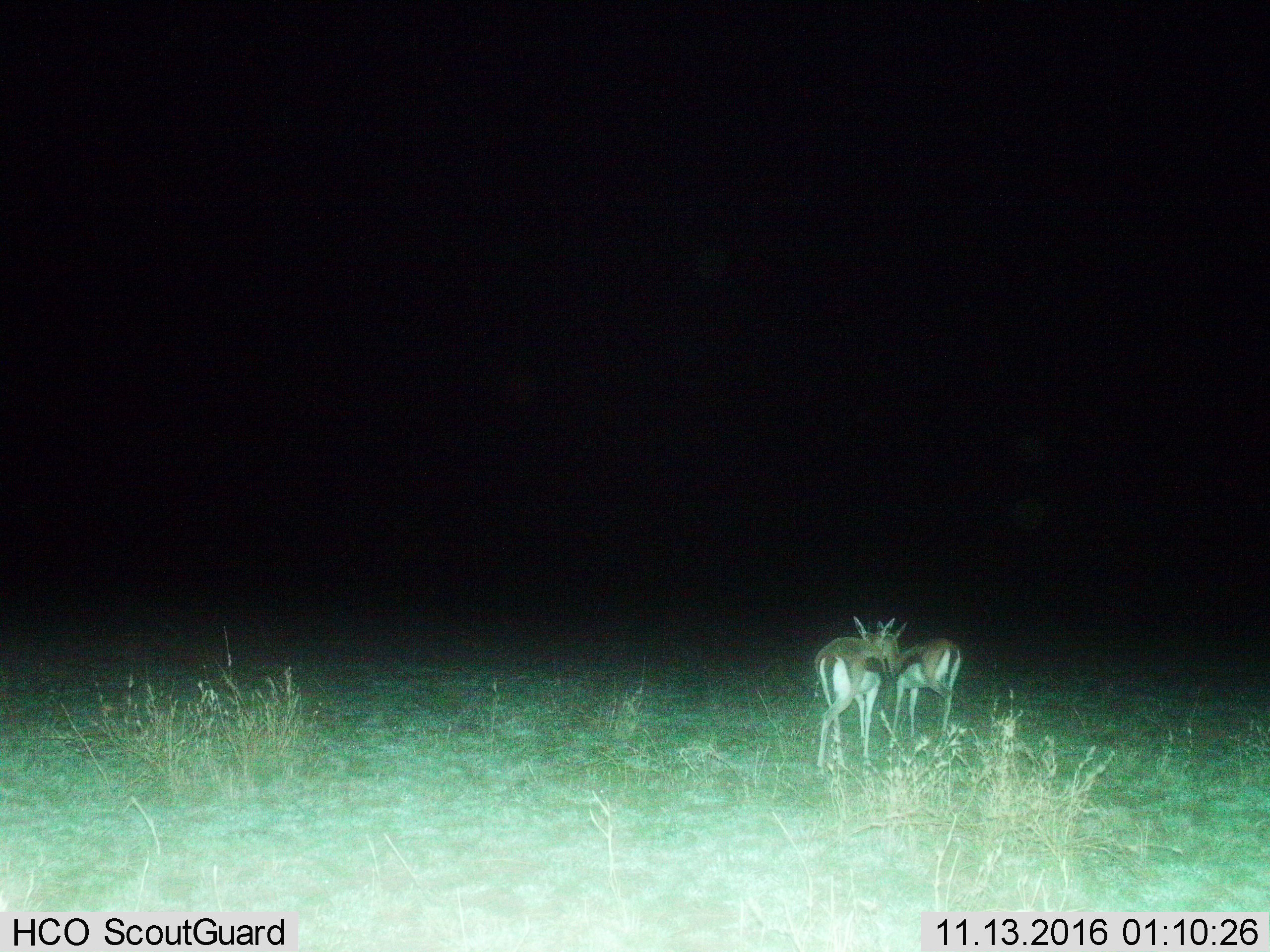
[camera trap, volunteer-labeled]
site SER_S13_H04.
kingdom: Animalia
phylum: Chordata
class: Mammalia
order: Artiodactyla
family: Bovidae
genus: Eudorcas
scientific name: Eudorcas thomsonii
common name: thomson's gazelle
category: gazellethomsons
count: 2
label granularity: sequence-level